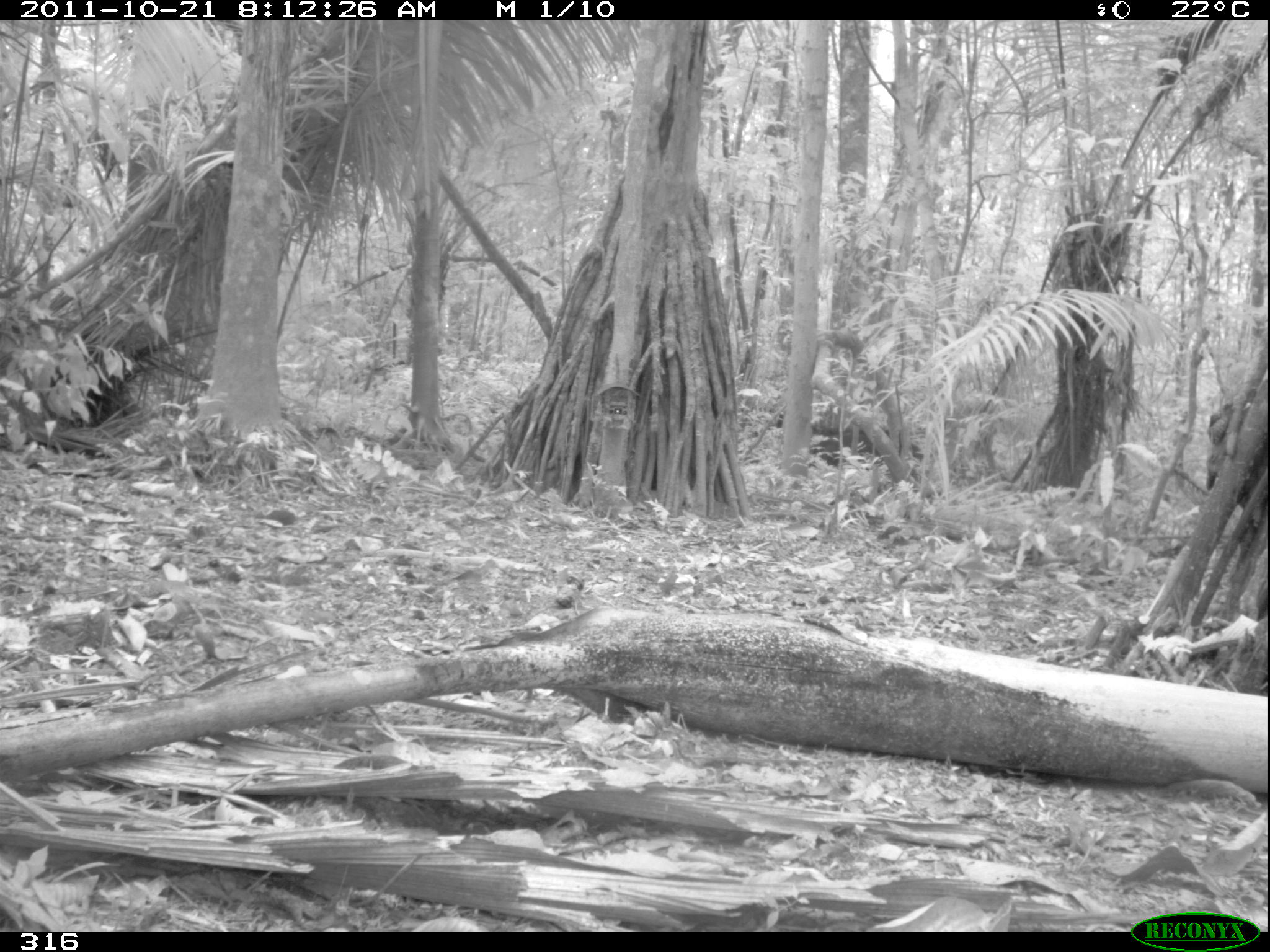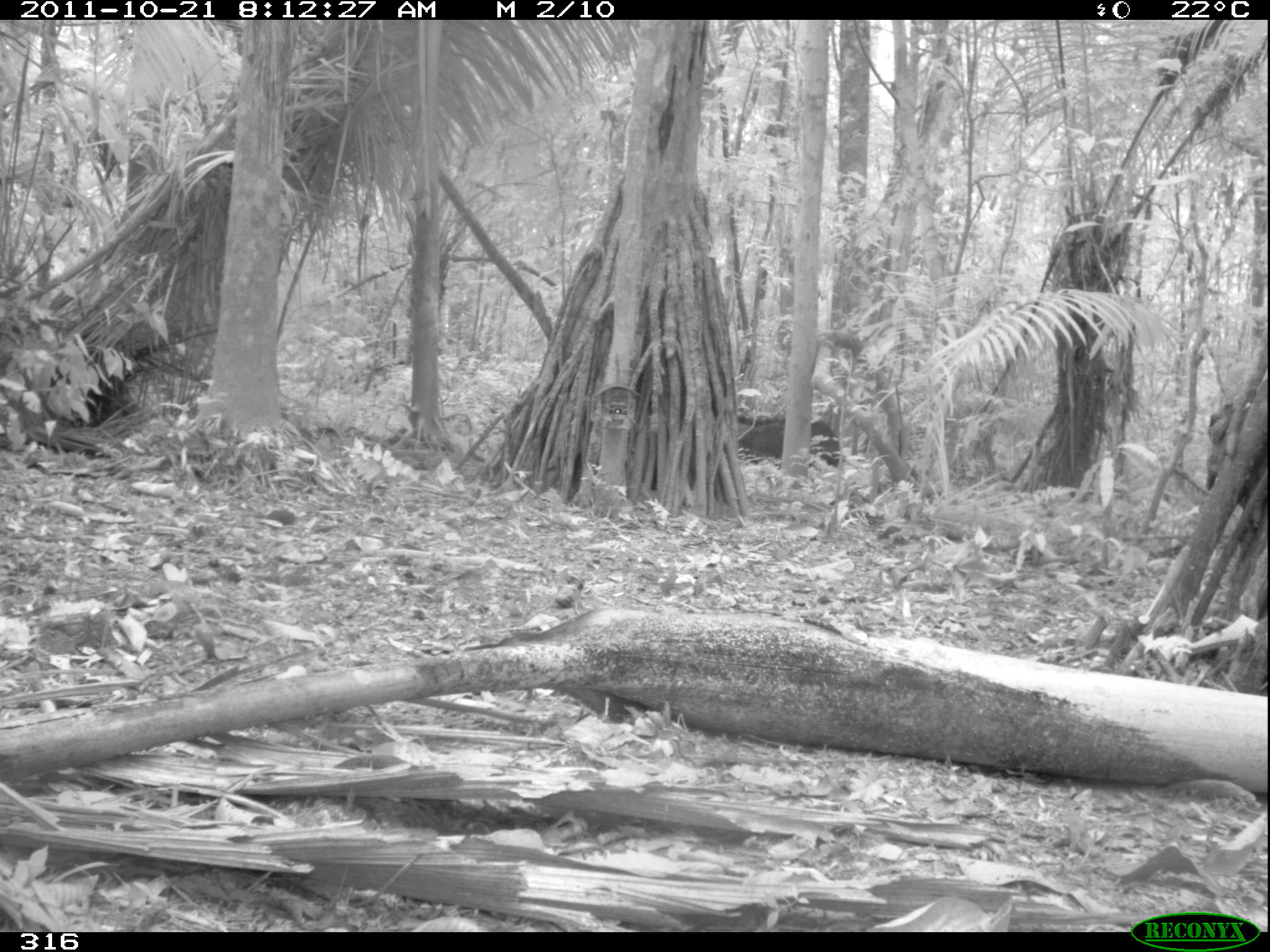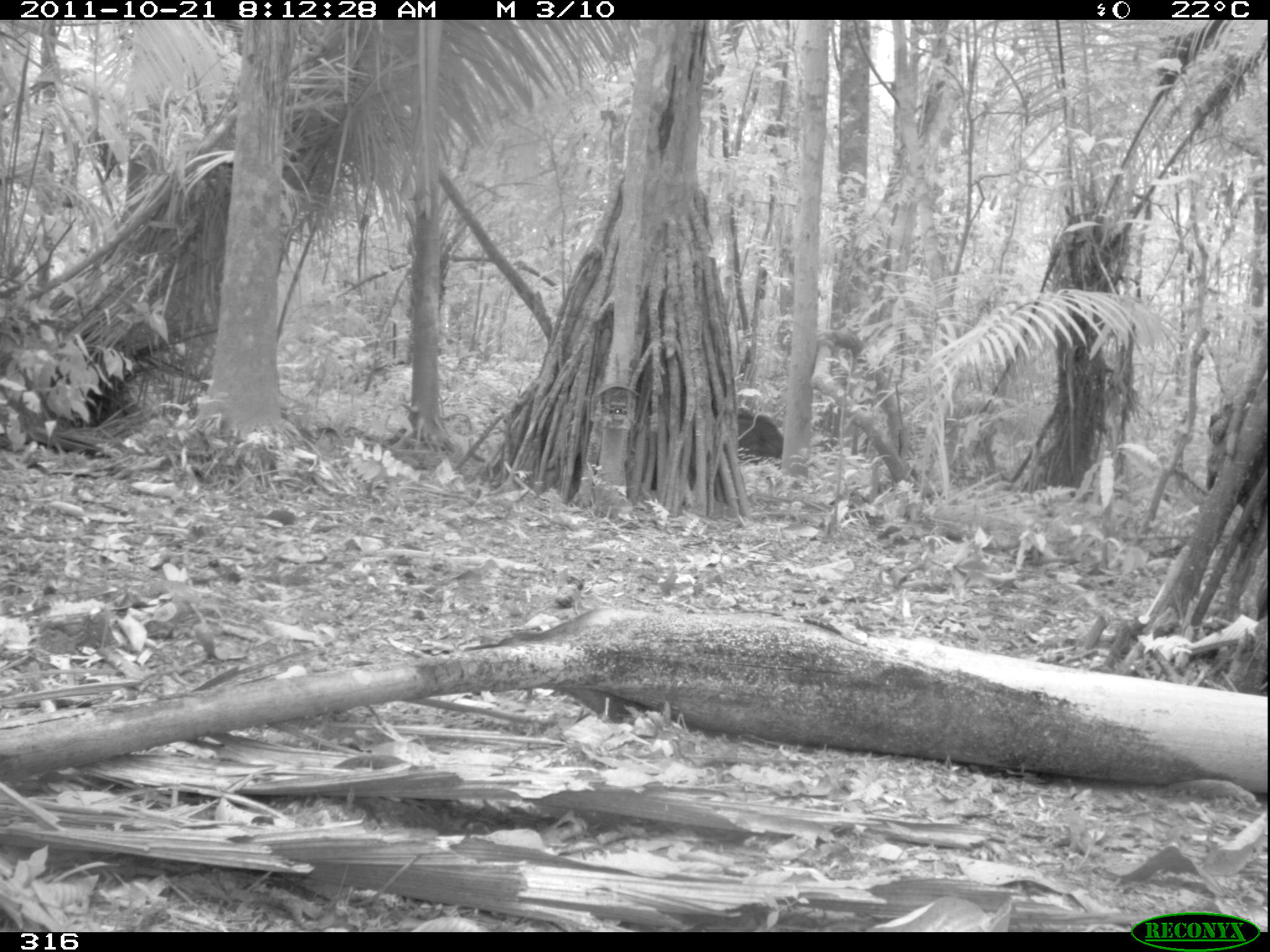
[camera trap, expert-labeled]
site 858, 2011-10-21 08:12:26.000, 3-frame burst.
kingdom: Animalia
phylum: Chordata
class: Mammalia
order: Artiodactyla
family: Tayassuidae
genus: Tayassu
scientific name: Tayassu pecari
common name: white-lipped peccary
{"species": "Tayassu pecari (white-lipped peccary)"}